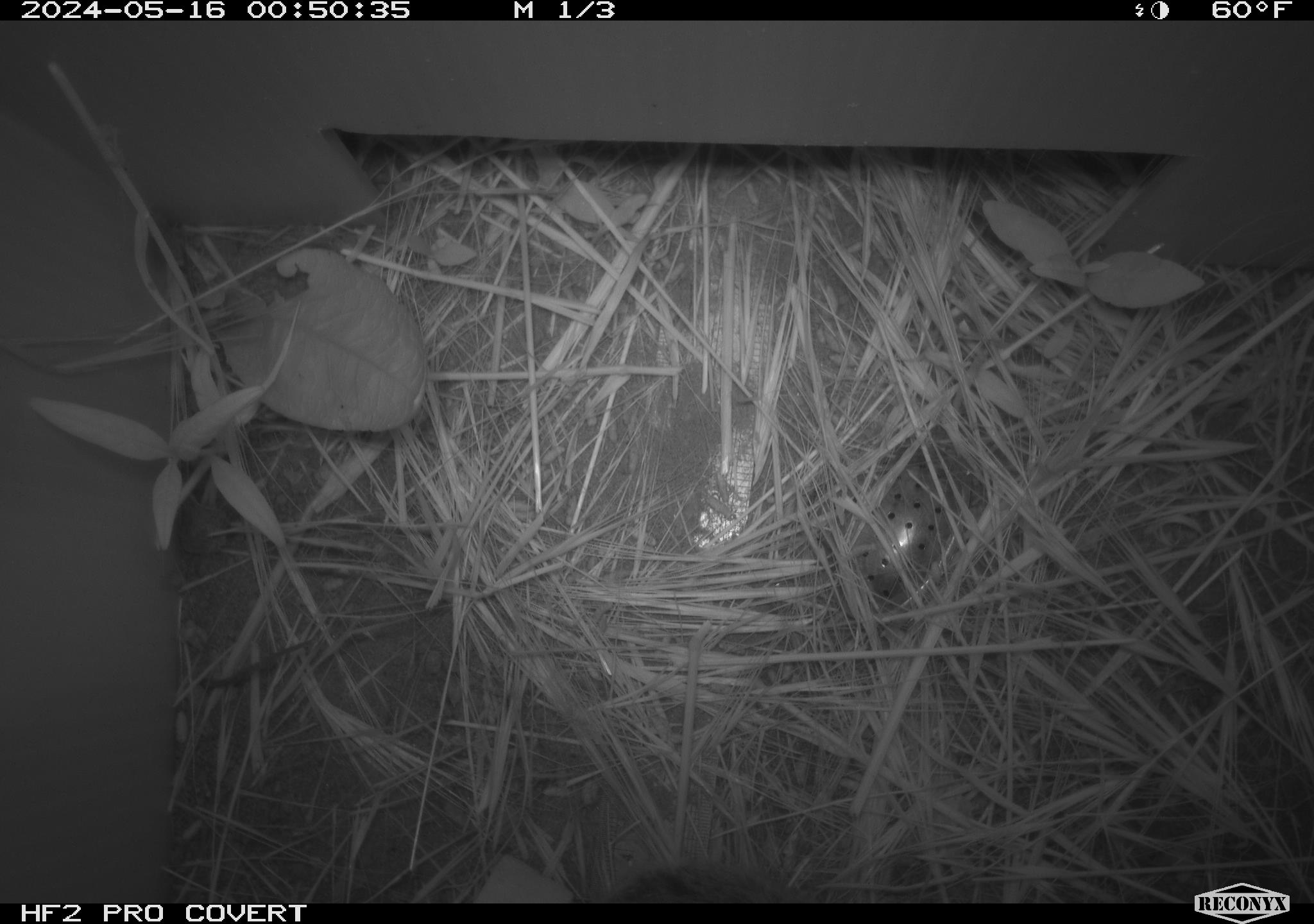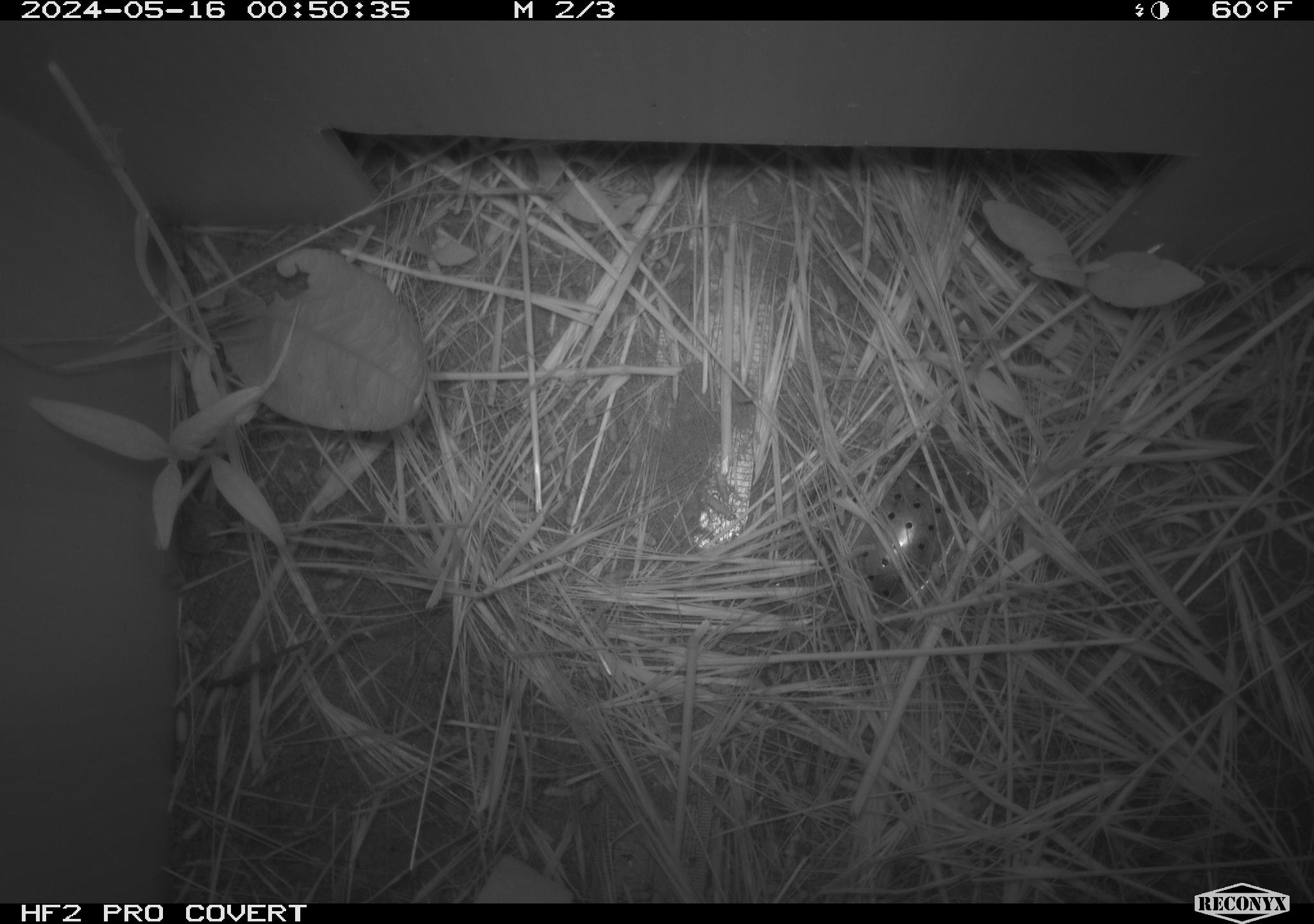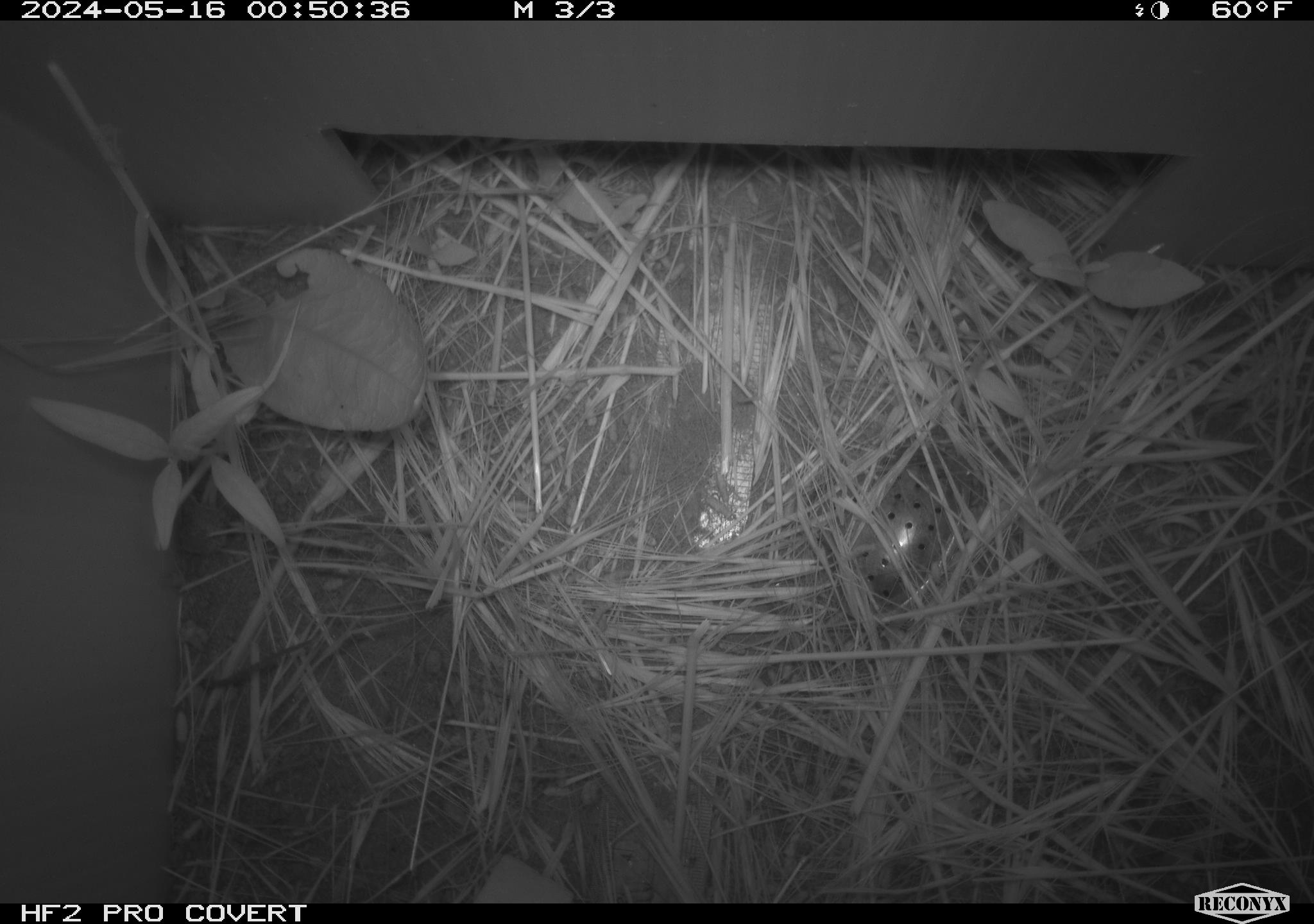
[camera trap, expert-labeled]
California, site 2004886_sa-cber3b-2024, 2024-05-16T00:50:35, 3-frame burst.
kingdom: Animalia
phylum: Chordata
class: Mammalia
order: Rodentia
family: Cricetidae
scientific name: Arvicolinae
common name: voles, lemmings, and muskrats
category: arvicolinae subfamily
Arvicolinae subfamily (voles, lemmings, and muskrats) (Arvicolinae).